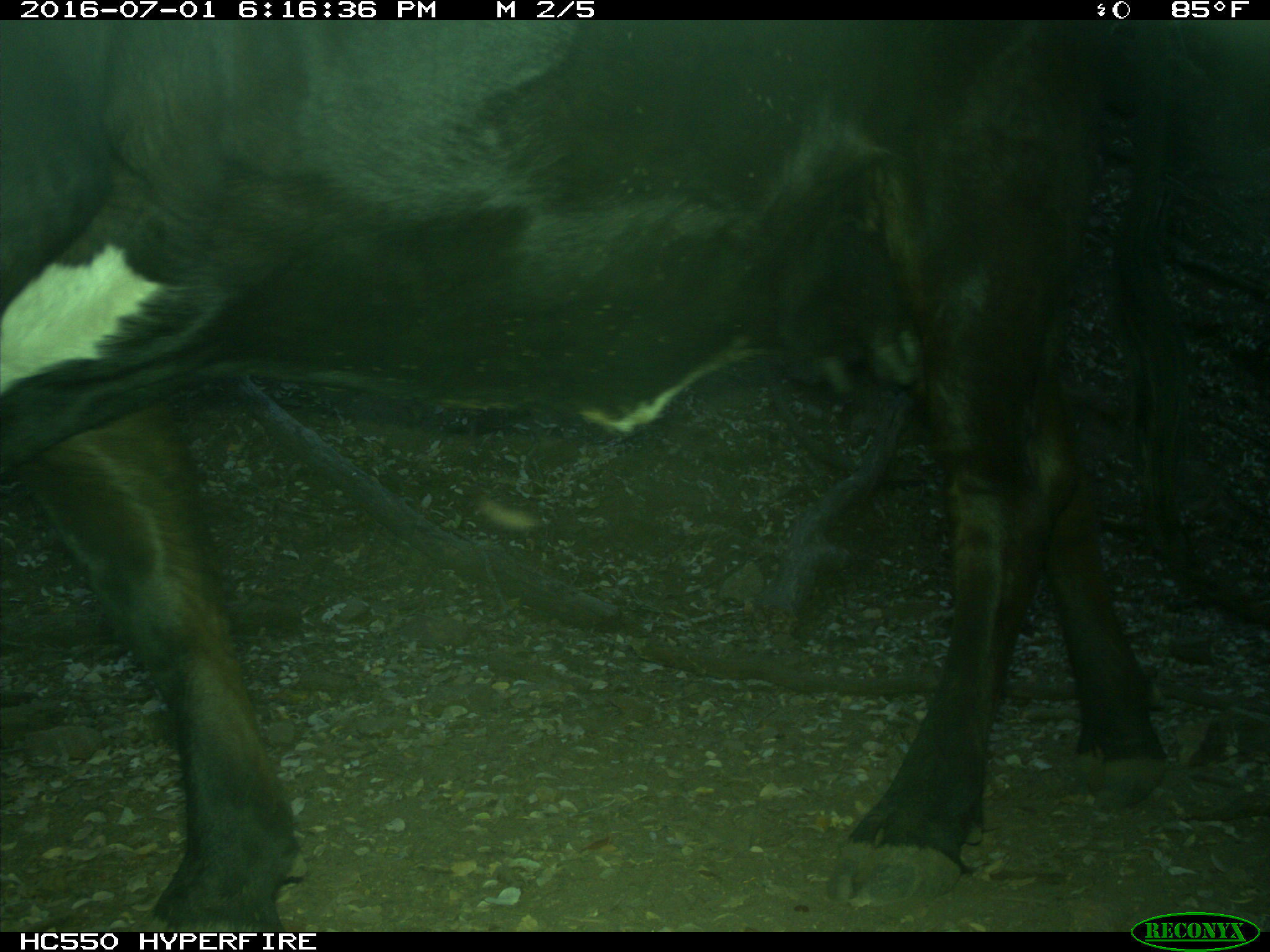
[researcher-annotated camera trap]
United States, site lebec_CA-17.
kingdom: Animalia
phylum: Chordata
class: Mammalia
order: Artiodactyla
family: Bovidae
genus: Bos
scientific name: Bos taurus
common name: domestic cow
Bos taurus (domestic cow).